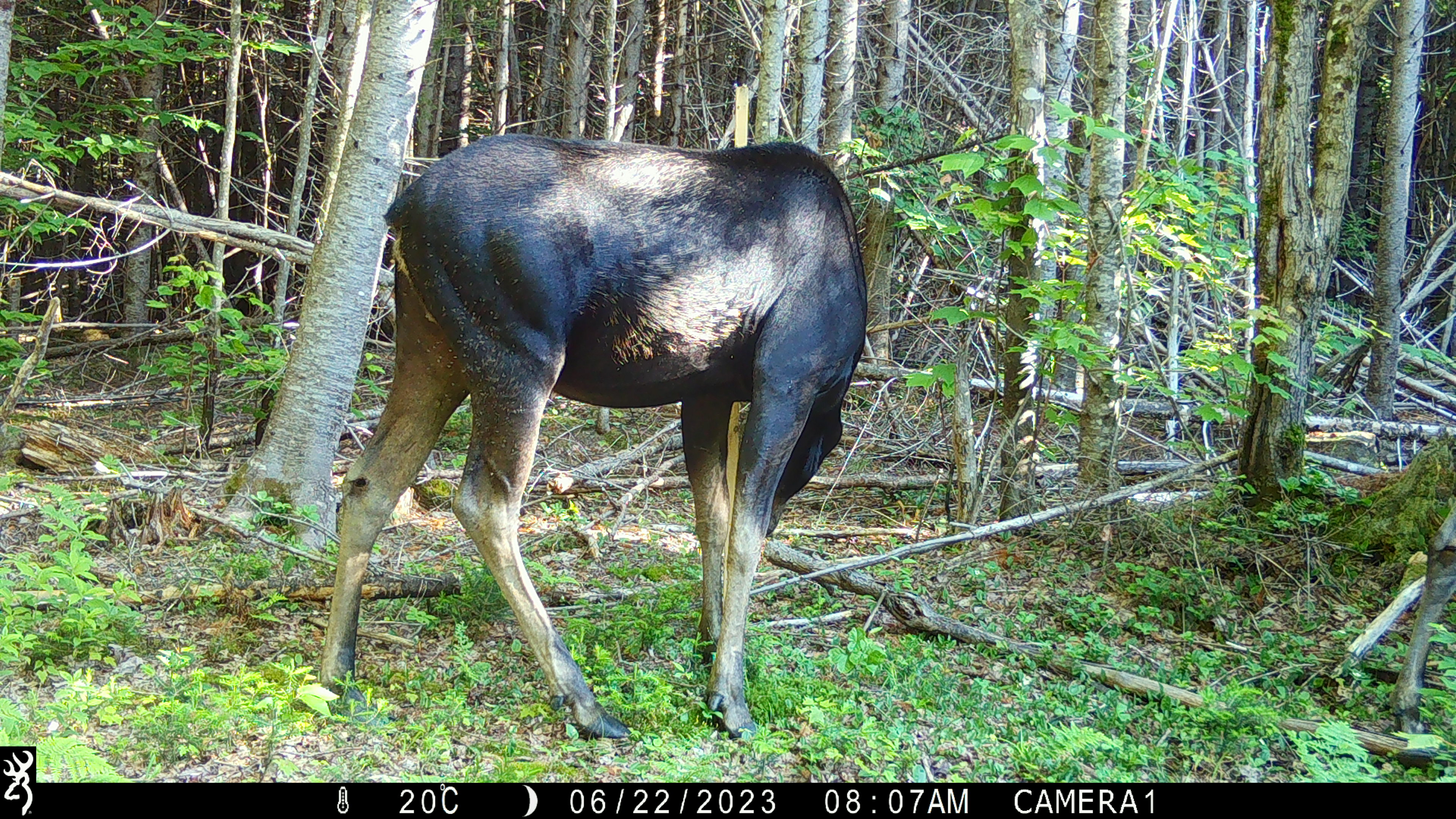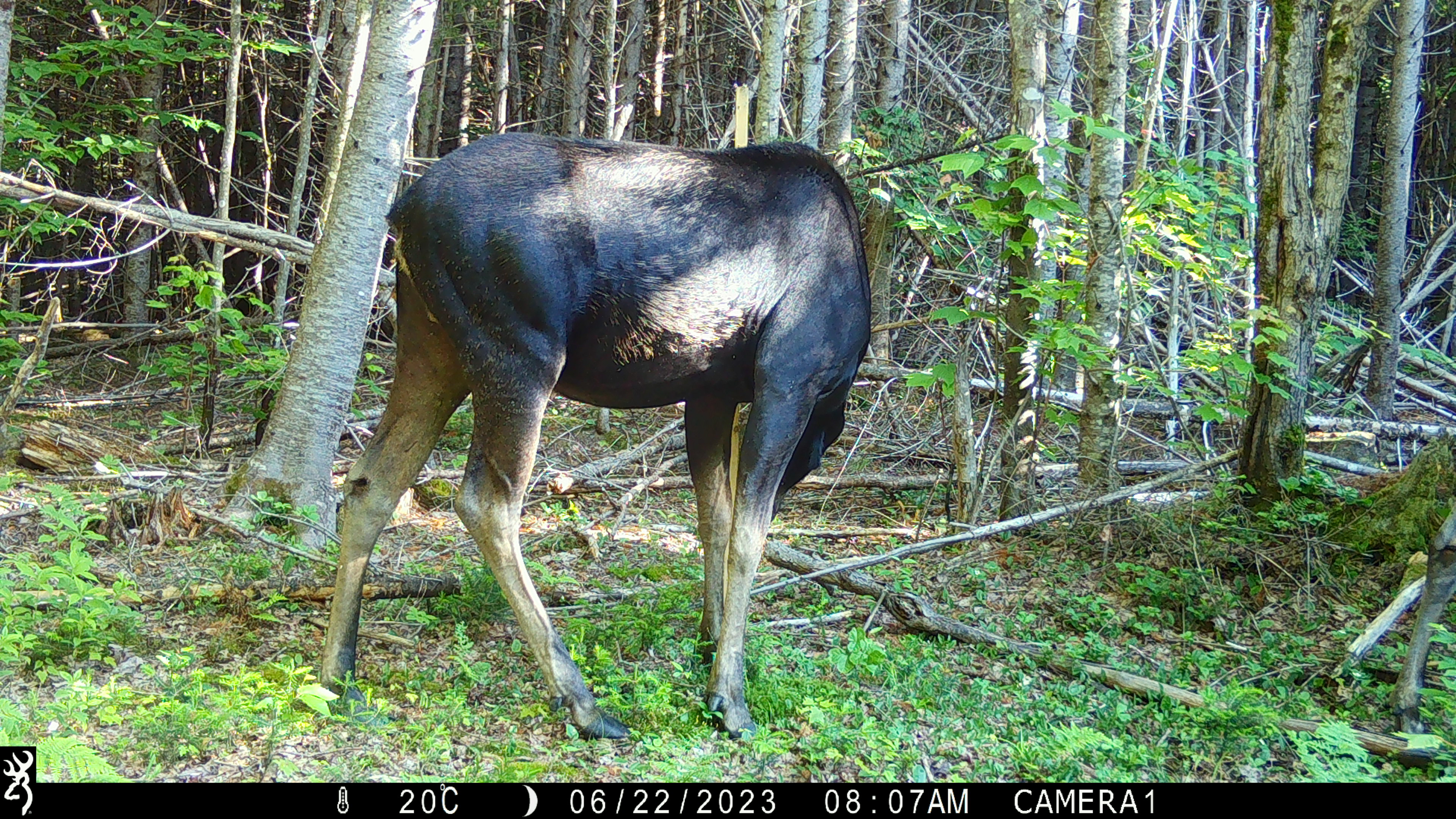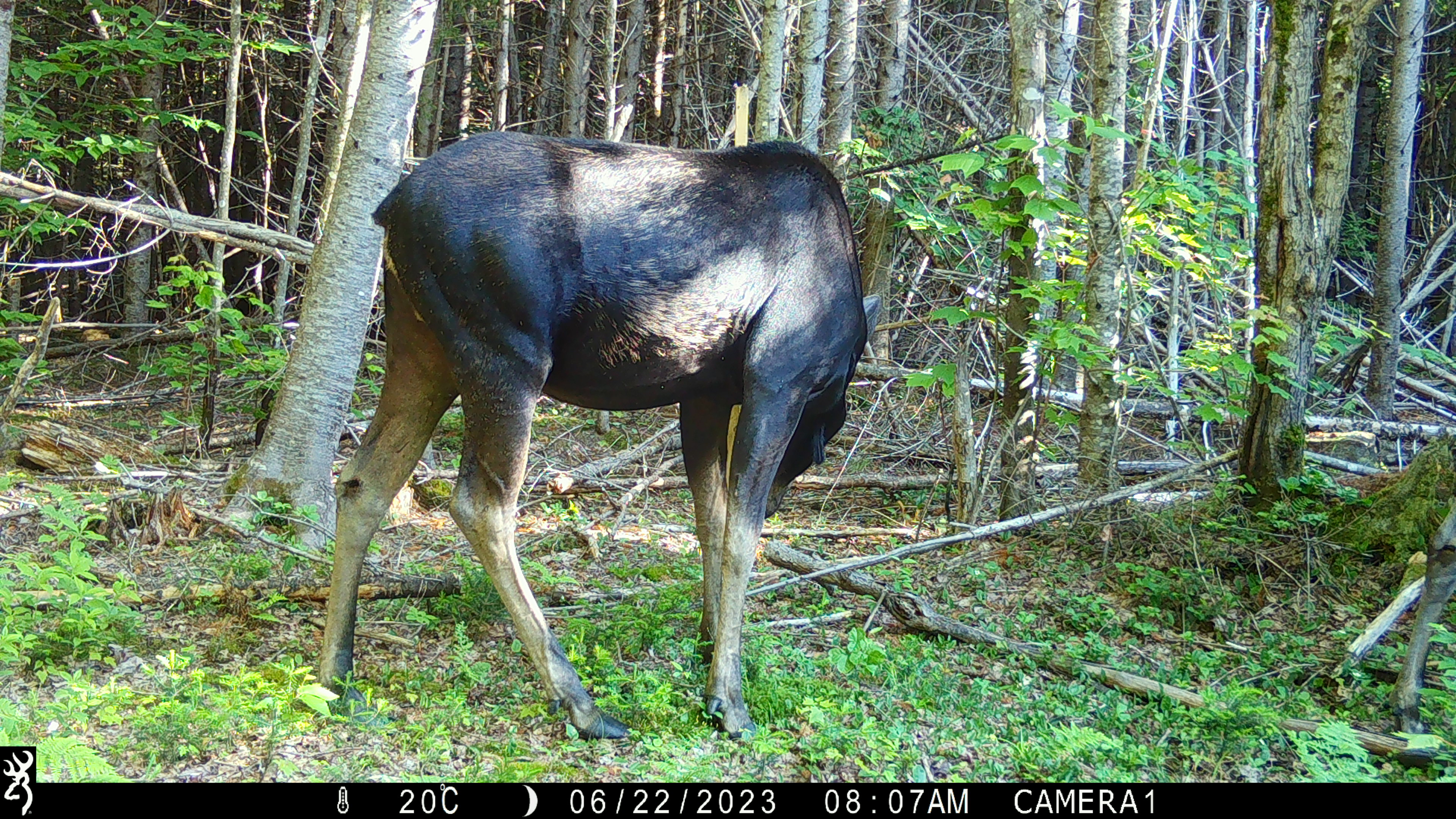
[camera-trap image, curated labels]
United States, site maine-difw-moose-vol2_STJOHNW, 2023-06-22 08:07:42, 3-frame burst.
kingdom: Animalia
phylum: Chordata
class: Mammalia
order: Artiodactyla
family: Cervidae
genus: Alces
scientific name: Alces alces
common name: moose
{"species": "moose (Alces alces)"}